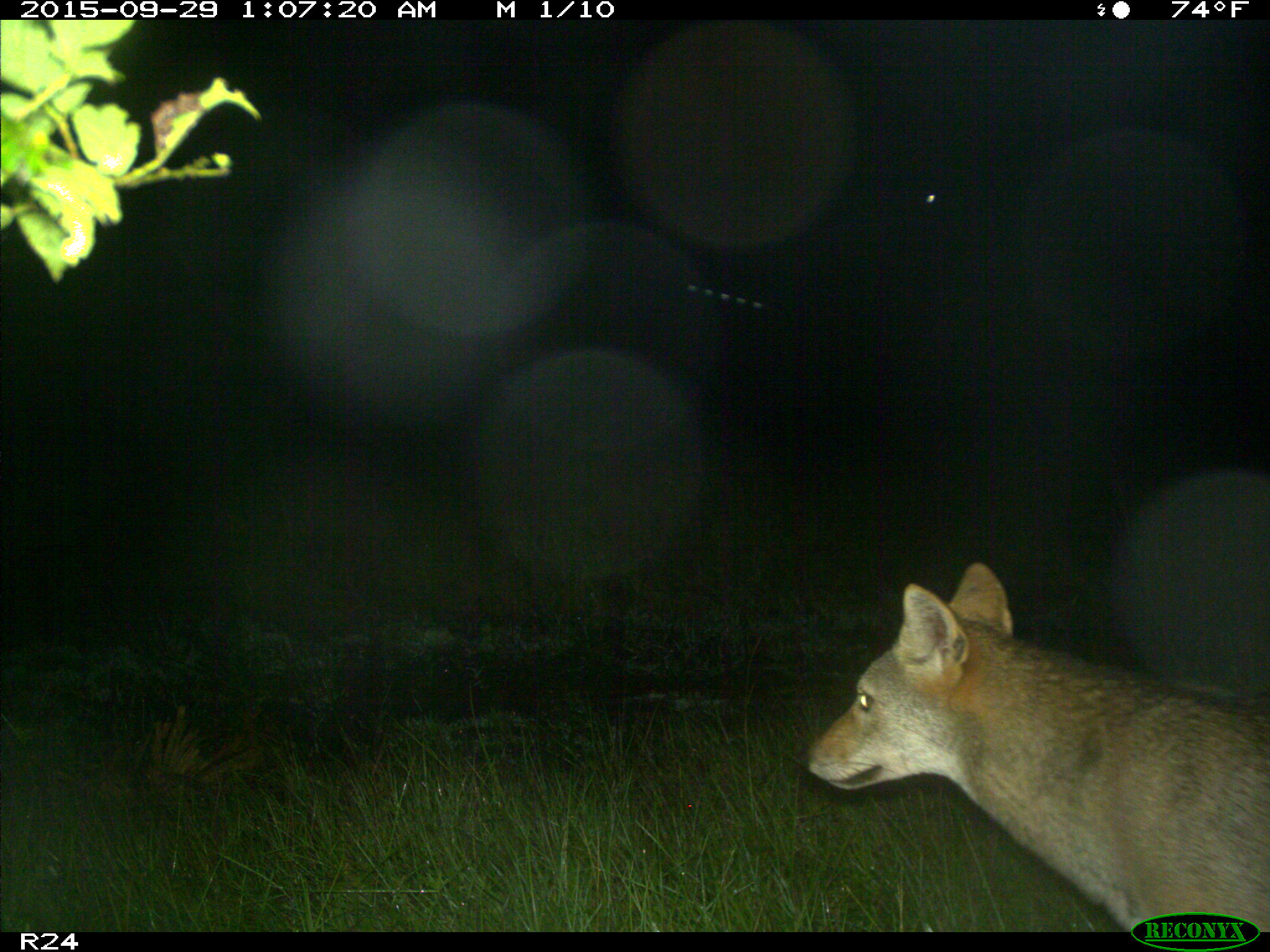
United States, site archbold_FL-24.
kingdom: Animalia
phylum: Chordata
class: Mammalia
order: Carnivora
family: Canidae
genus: Canis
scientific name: Canis latrans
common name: coyote